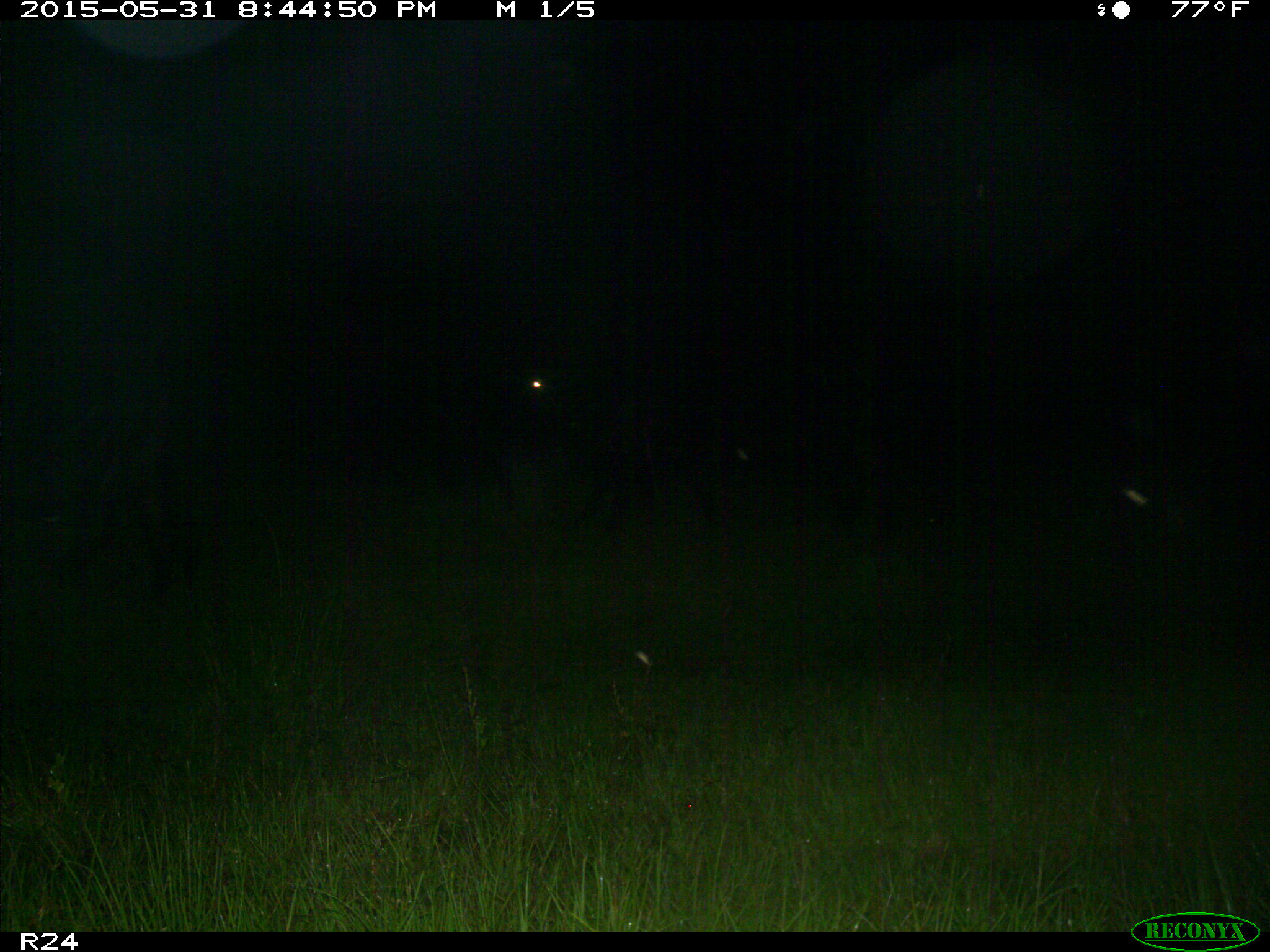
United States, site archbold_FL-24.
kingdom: Animalia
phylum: Chordata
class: Mammalia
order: Artiodactyla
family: Bovidae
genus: Bos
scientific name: Bos taurus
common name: domestic cow